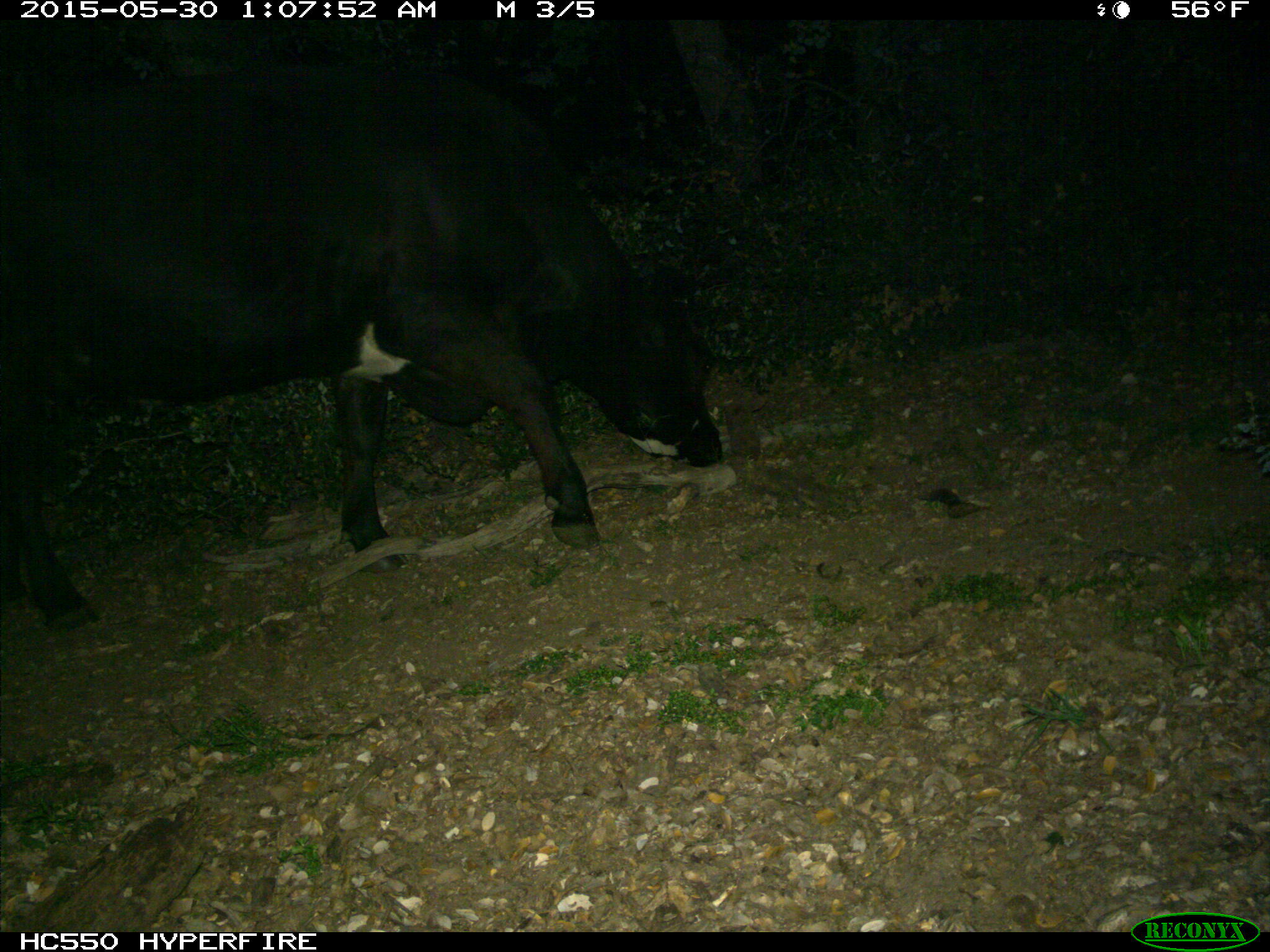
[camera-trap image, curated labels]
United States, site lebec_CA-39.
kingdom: Animalia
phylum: Chordata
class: Mammalia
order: Artiodactyla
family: Bovidae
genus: Bos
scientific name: Bos taurus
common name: domestic cow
Bos taurus (domestic cow).